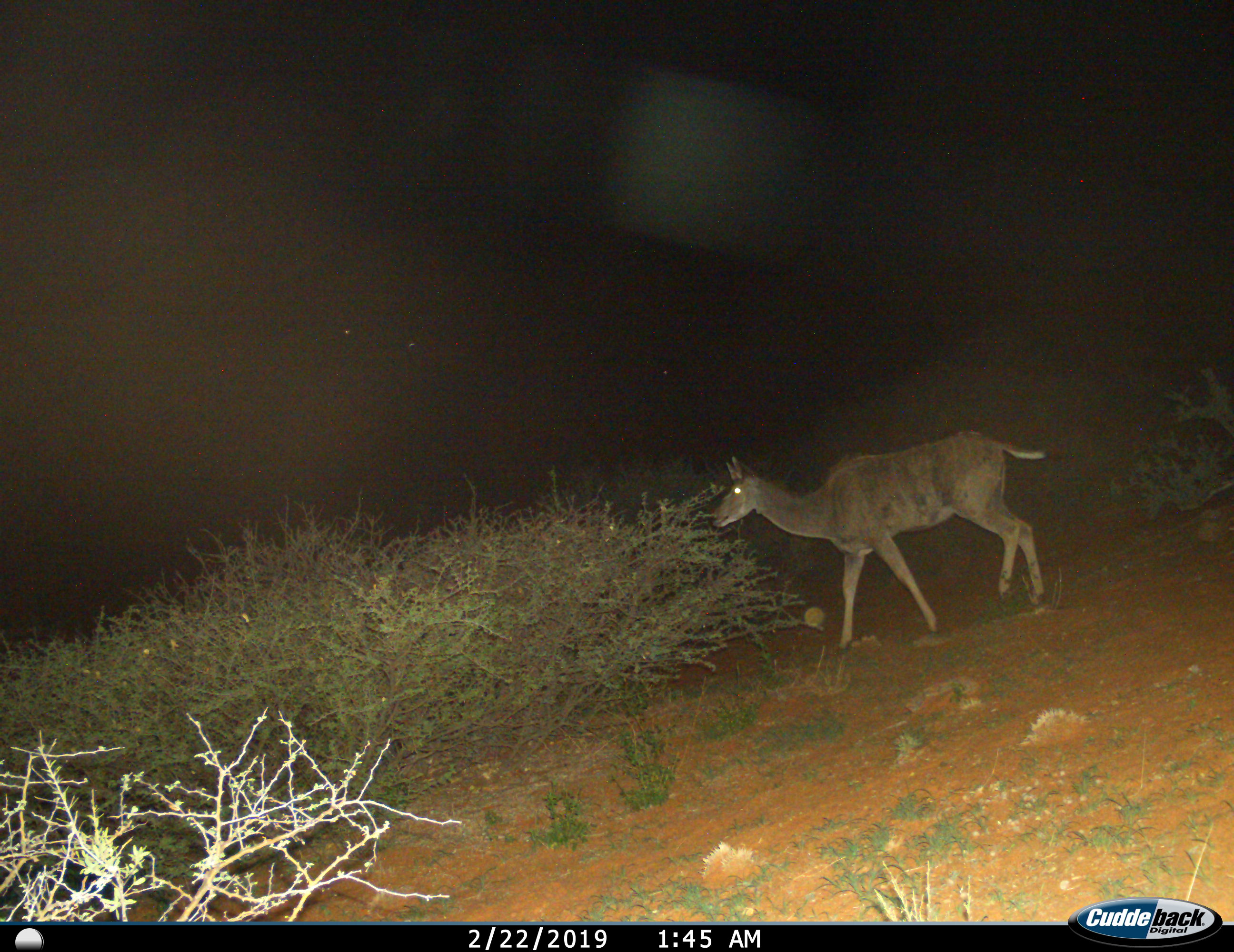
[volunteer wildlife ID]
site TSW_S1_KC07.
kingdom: Animalia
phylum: Chordata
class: Mammalia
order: Artiodactyla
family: Bovidae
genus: Tragelaphus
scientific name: Tragelaphus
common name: kudu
Kudu (Tragelaphus), count 1. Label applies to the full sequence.